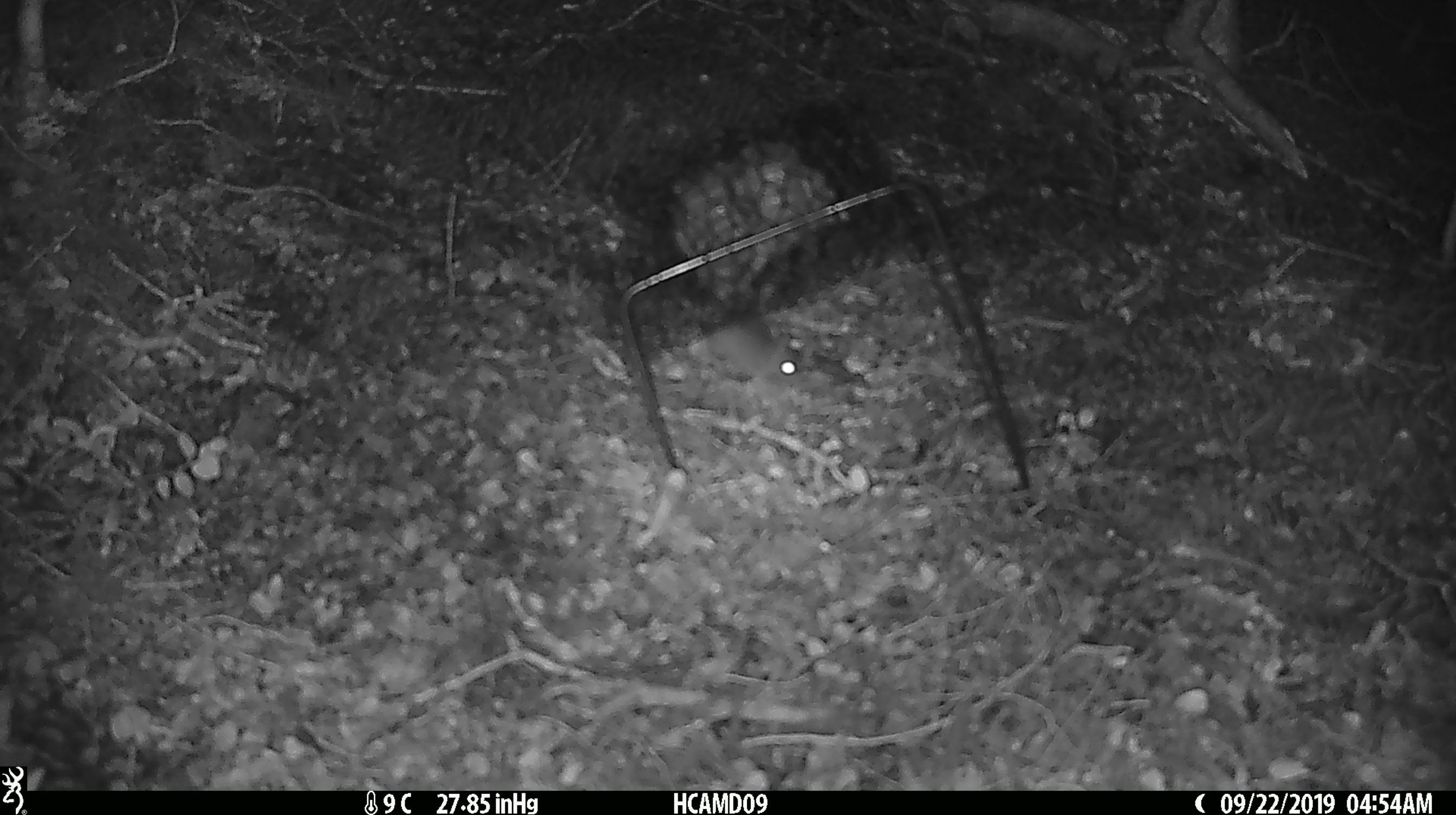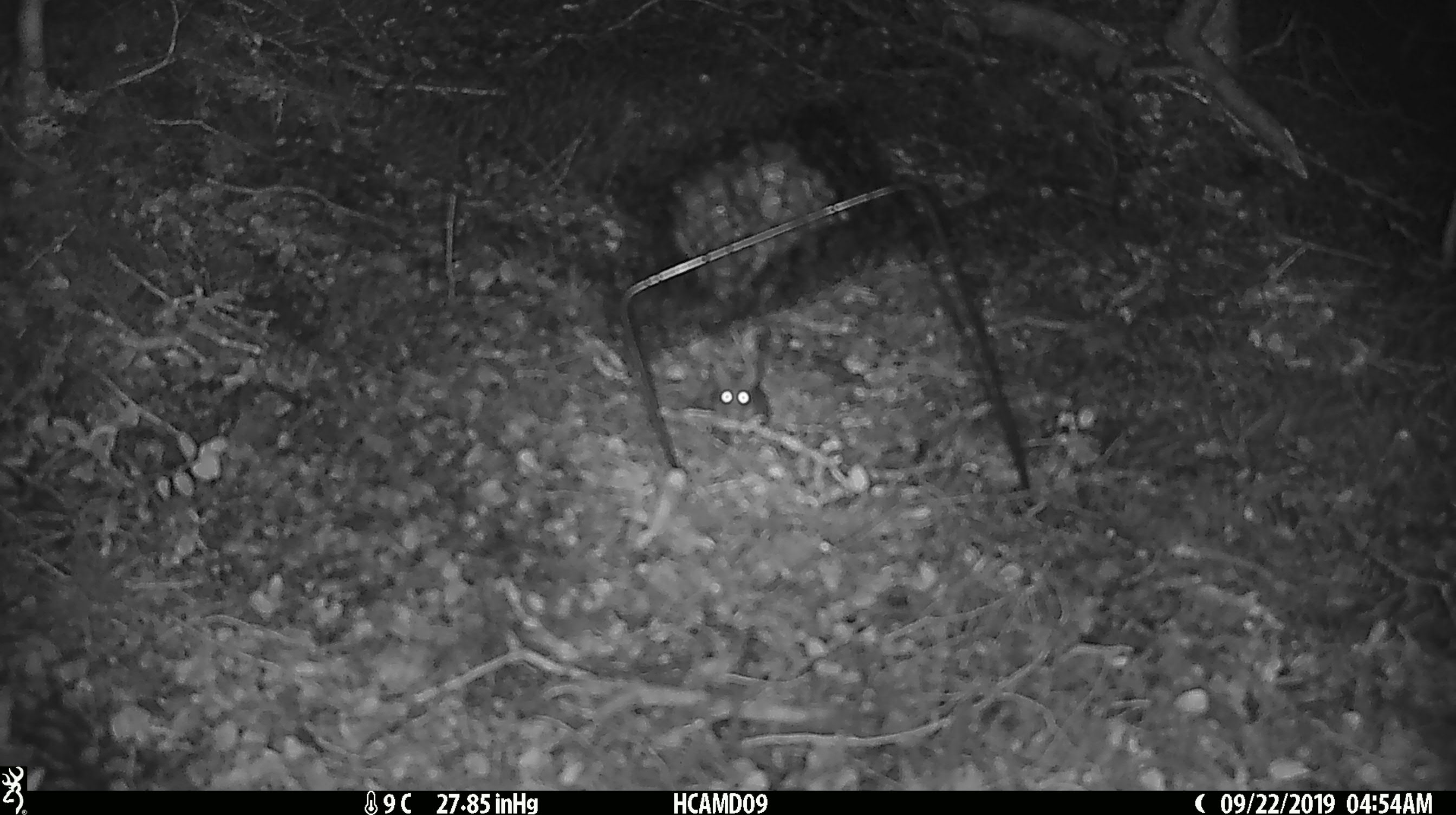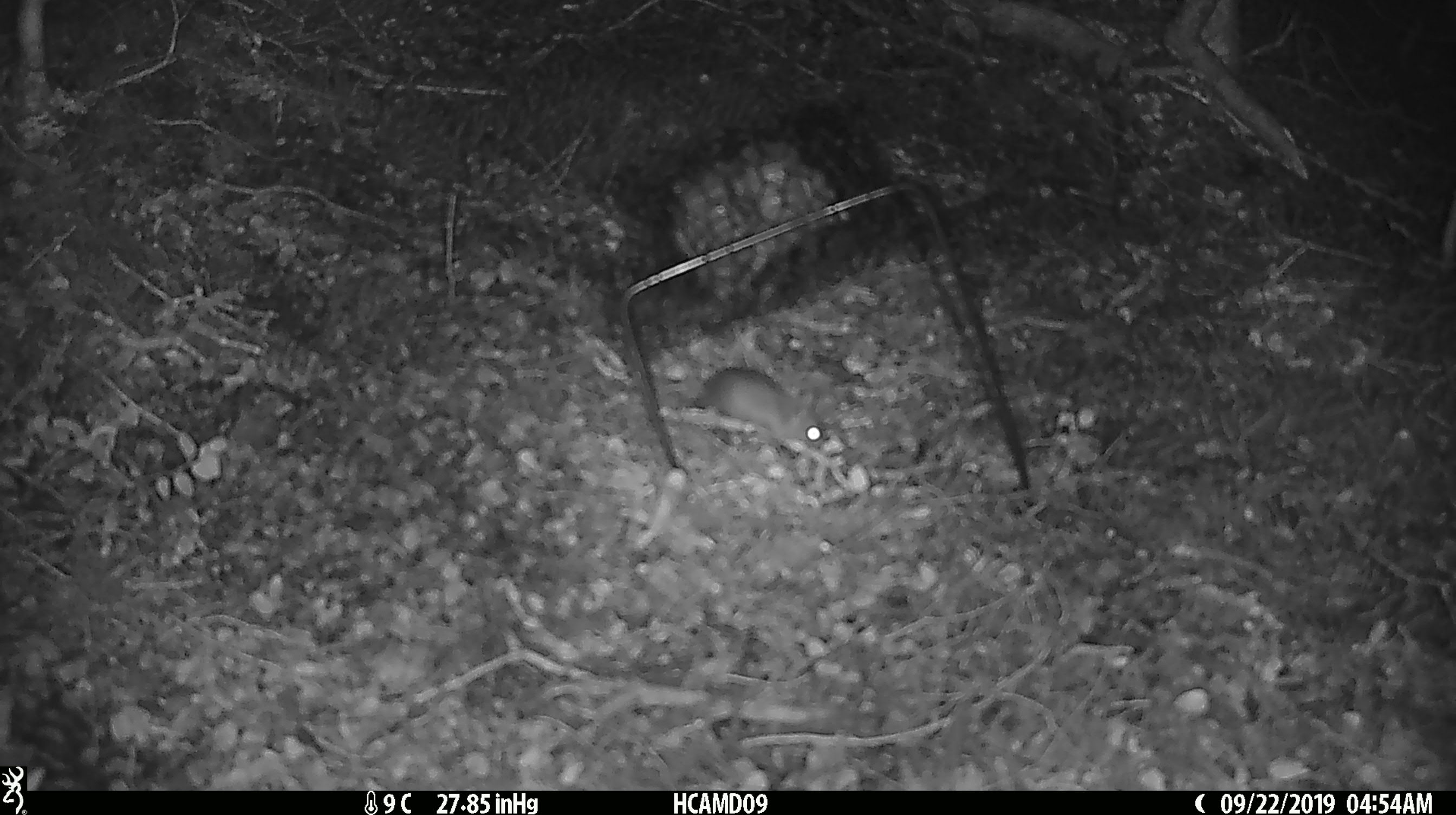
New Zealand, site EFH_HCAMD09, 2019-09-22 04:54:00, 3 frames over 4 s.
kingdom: Animalia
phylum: Chordata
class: Mammalia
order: Rodentia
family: Muridae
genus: Mus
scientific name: Mus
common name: mouse